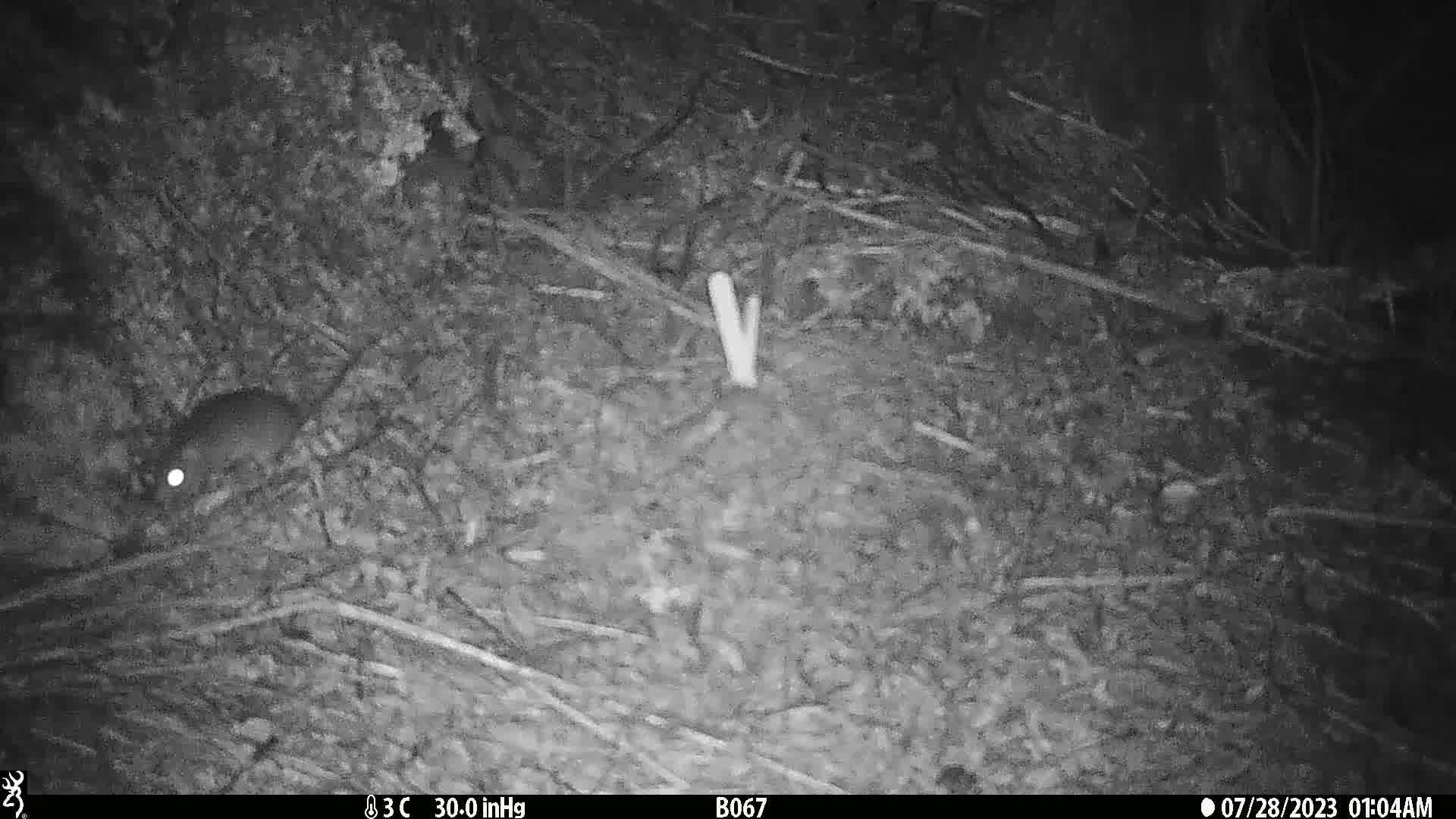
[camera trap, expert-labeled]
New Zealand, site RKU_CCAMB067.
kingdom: Animalia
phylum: Chordata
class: Mammalia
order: Rodentia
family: Muridae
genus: Rattus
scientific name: Rattus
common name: rat